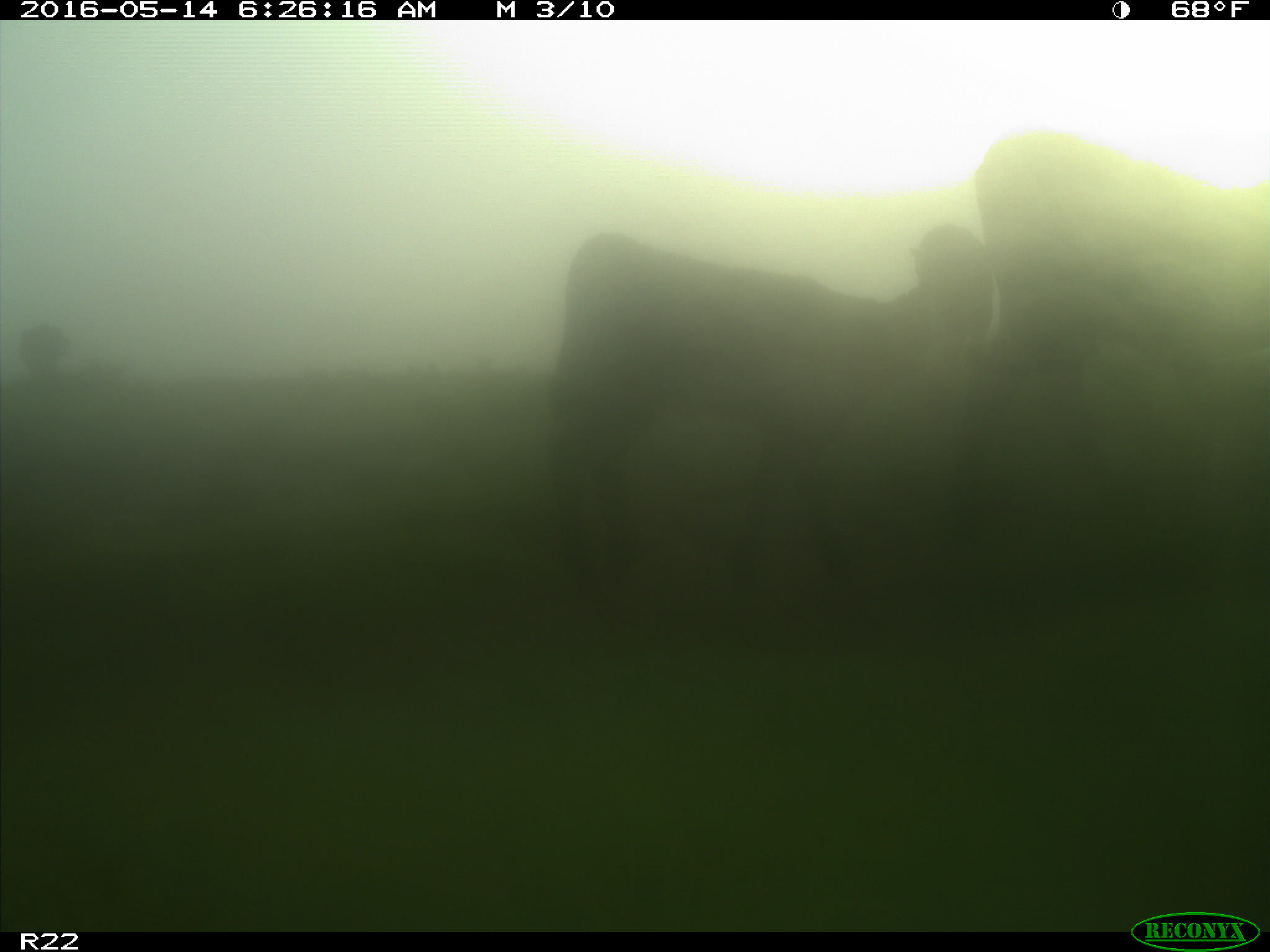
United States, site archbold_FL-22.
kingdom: Animalia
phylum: Chordata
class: Mammalia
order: Artiodactyla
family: Bovidae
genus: Bos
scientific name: Bos taurus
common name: domestic cow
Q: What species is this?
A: Bos taurus (domestic cow).